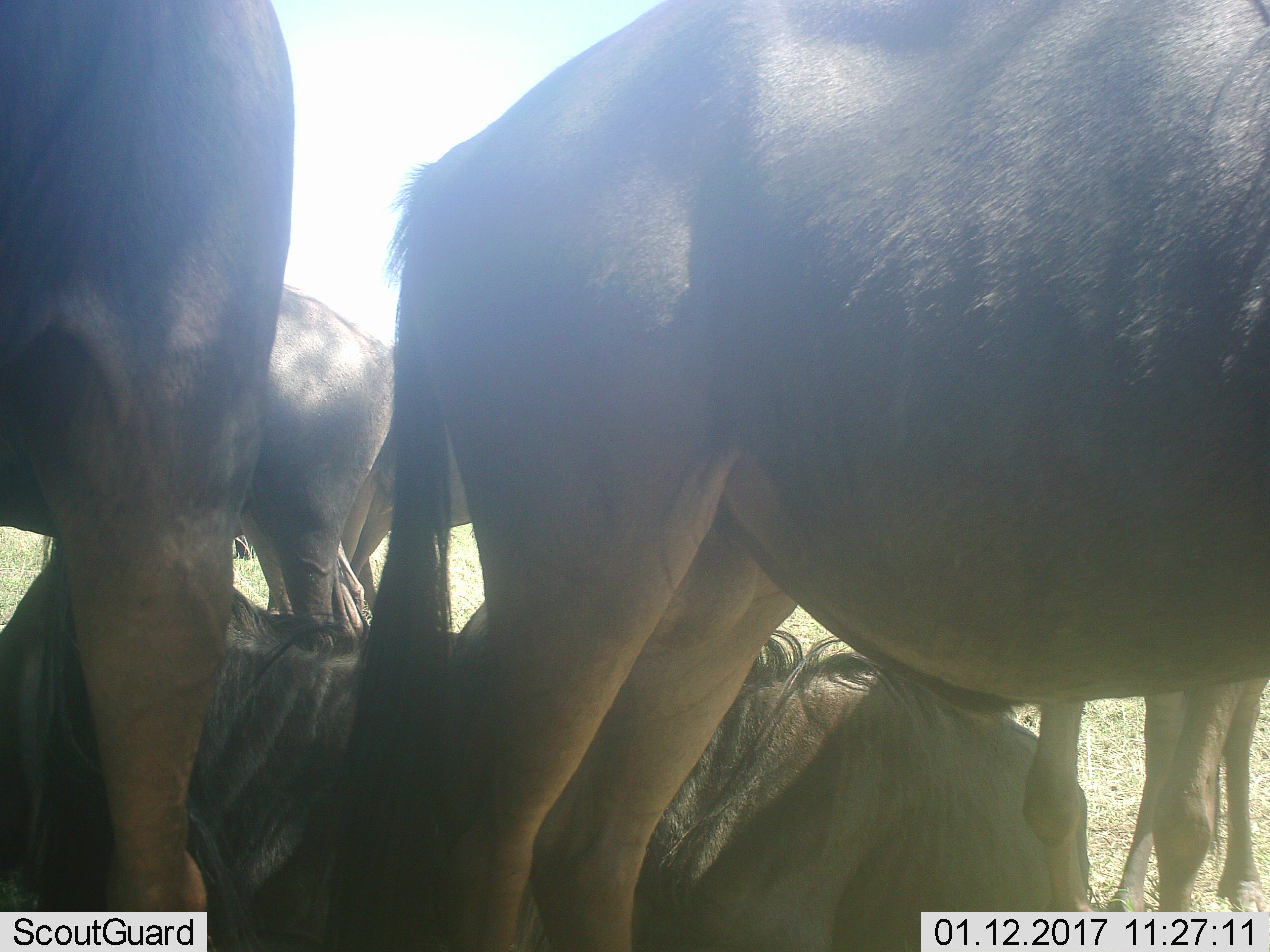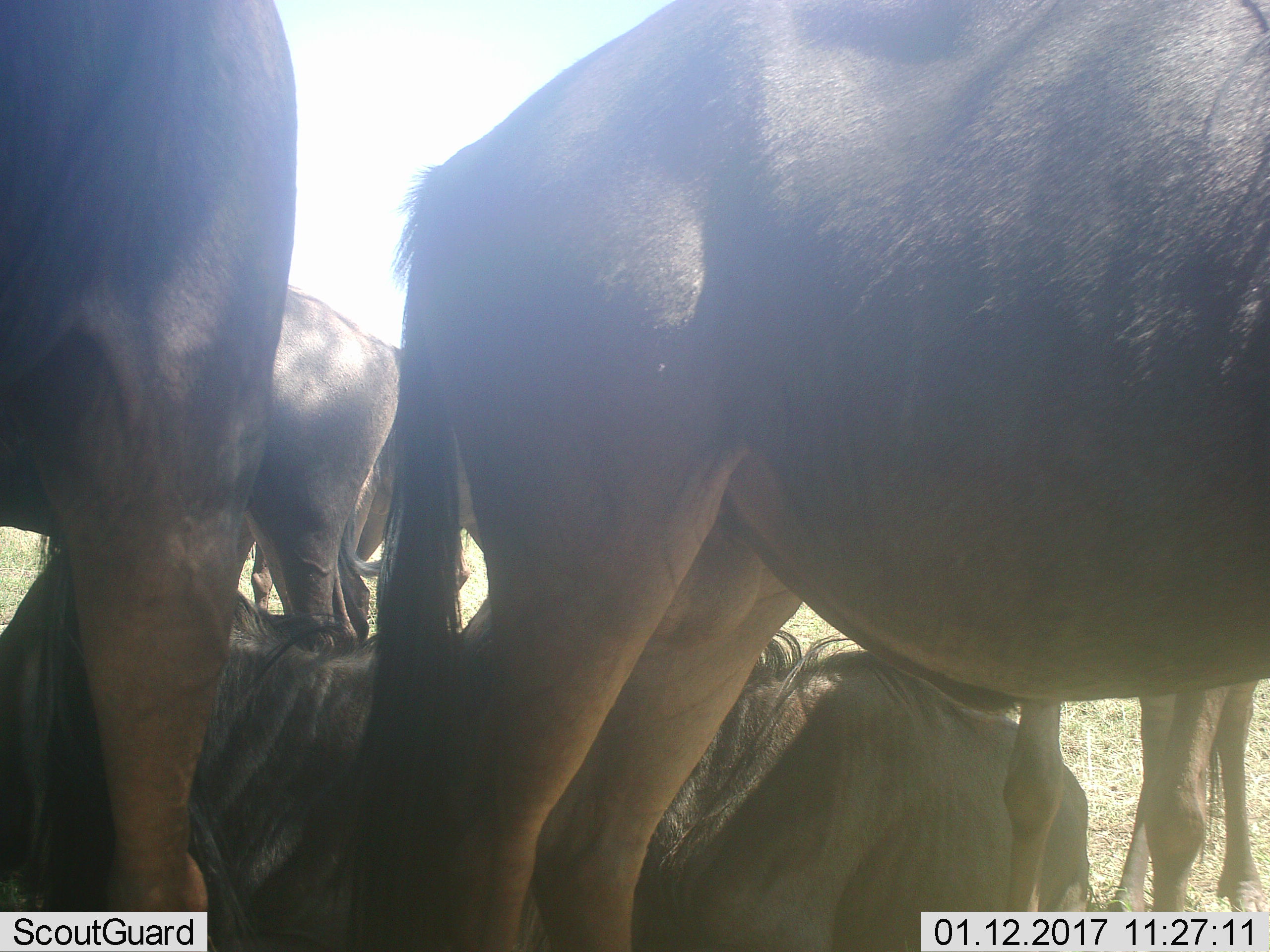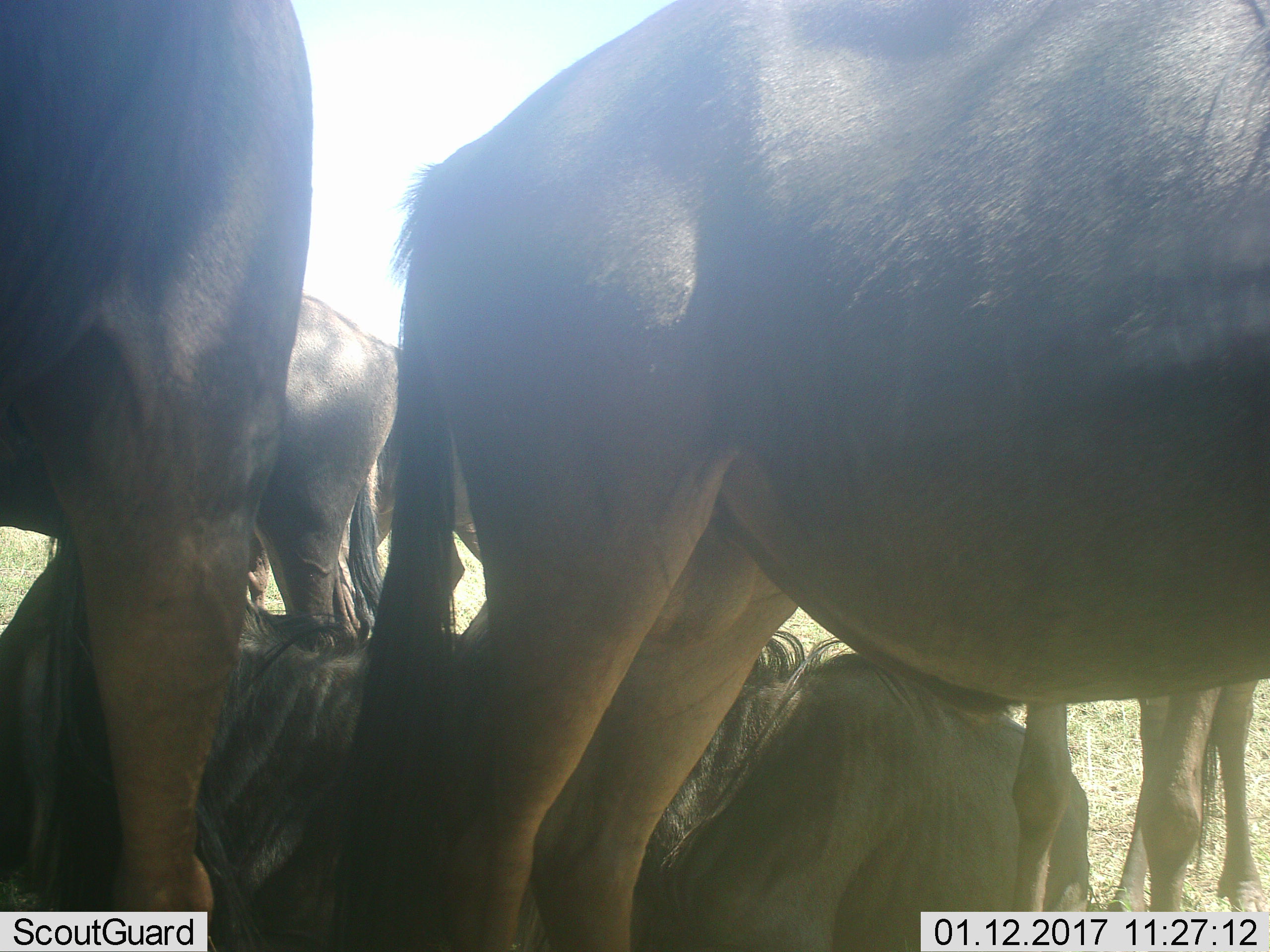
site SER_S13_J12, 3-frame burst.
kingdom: Animalia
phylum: Chordata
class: Mammalia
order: Artiodactyla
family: Bovidae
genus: Connochaetes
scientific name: Connochaetes taurinus taurinus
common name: blue wildebeest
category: wildebeestblue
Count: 5.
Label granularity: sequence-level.